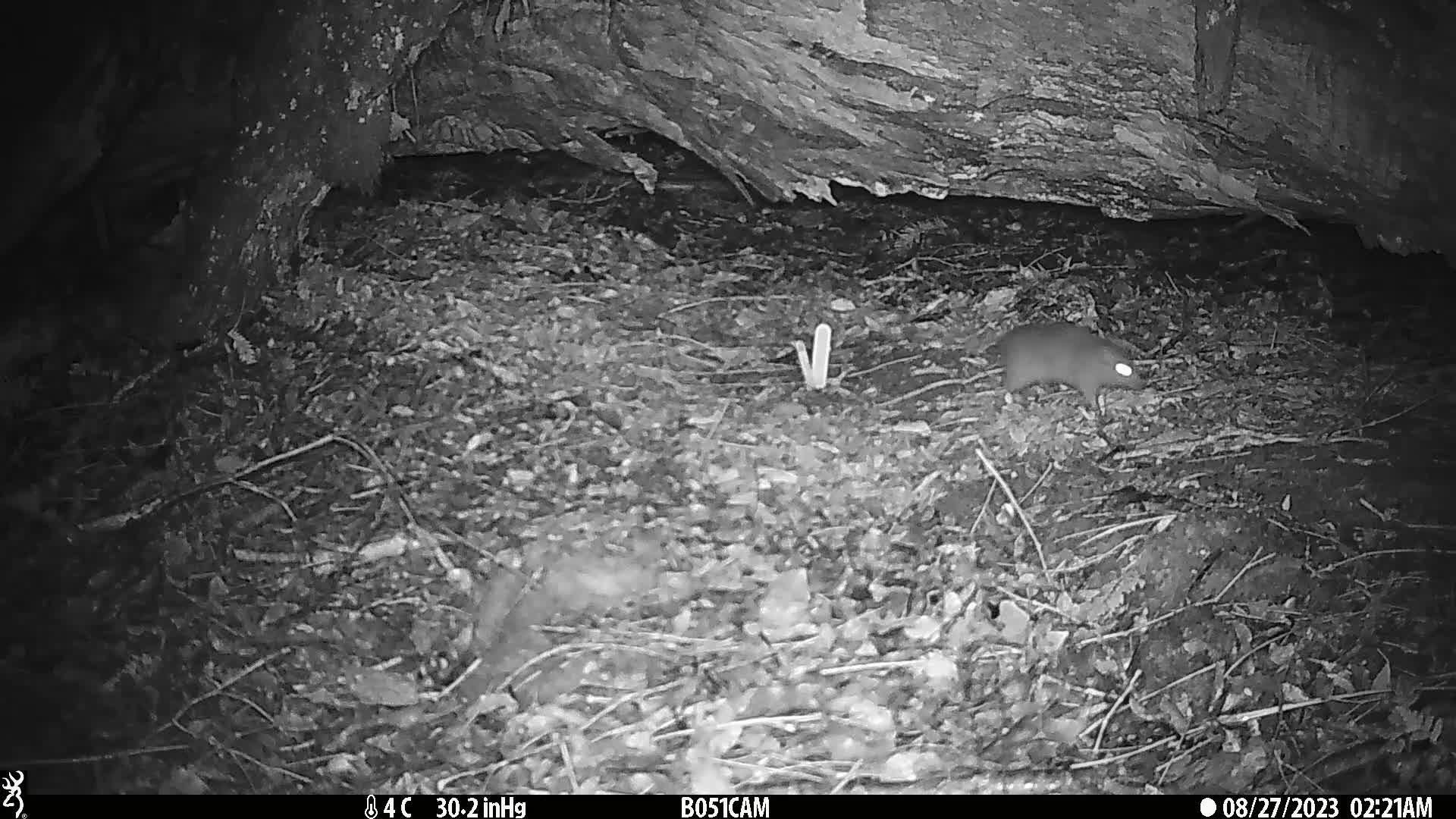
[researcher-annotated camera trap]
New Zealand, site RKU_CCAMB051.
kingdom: Animalia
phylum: Chordata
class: Mammalia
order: Rodentia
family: Muridae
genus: Rattus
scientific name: Rattus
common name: rat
Rat (Rattus).